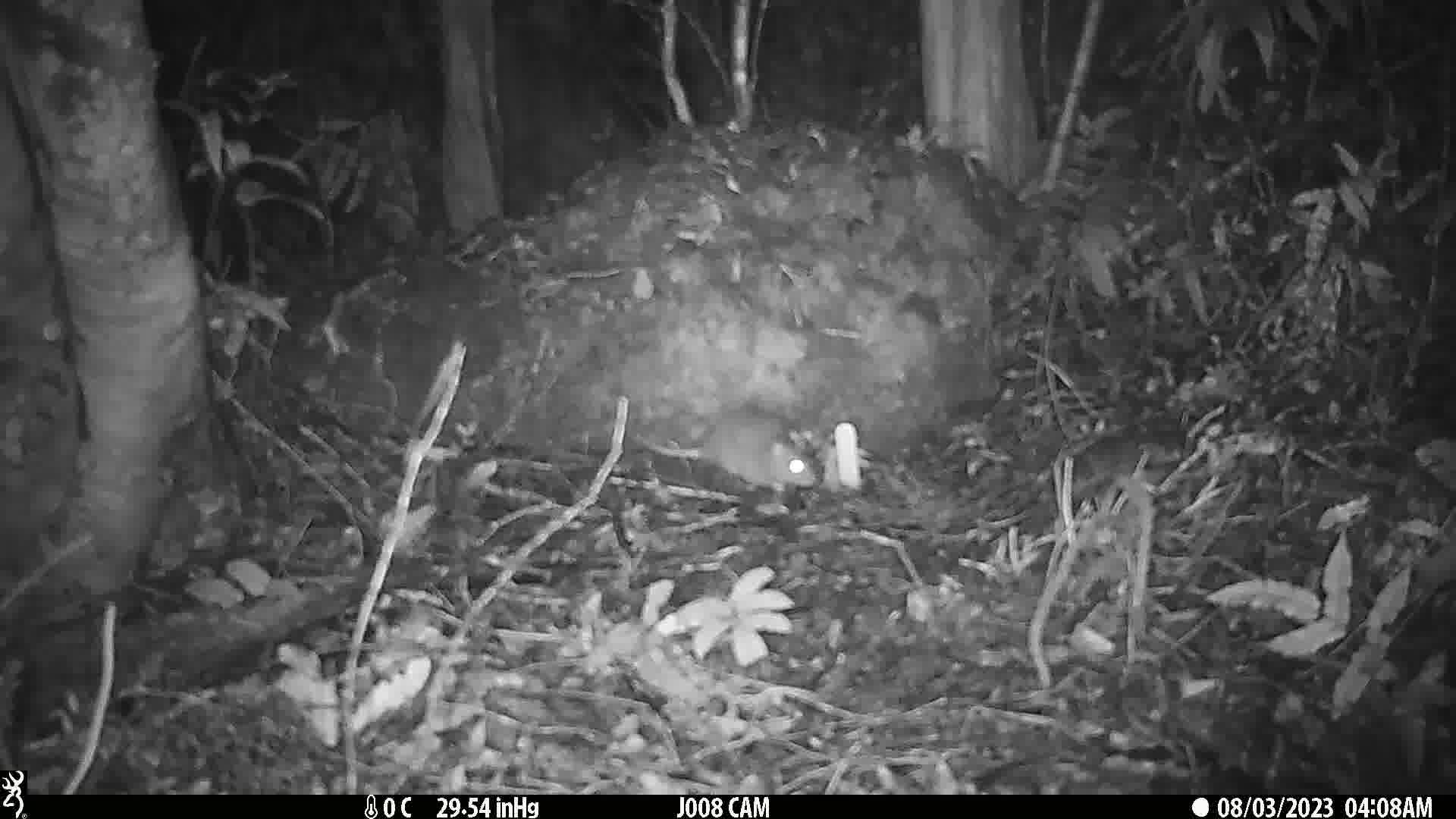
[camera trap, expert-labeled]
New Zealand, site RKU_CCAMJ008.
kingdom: Animalia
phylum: Chordata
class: Mammalia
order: Rodentia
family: Muridae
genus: Rattus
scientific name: Rattus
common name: rat